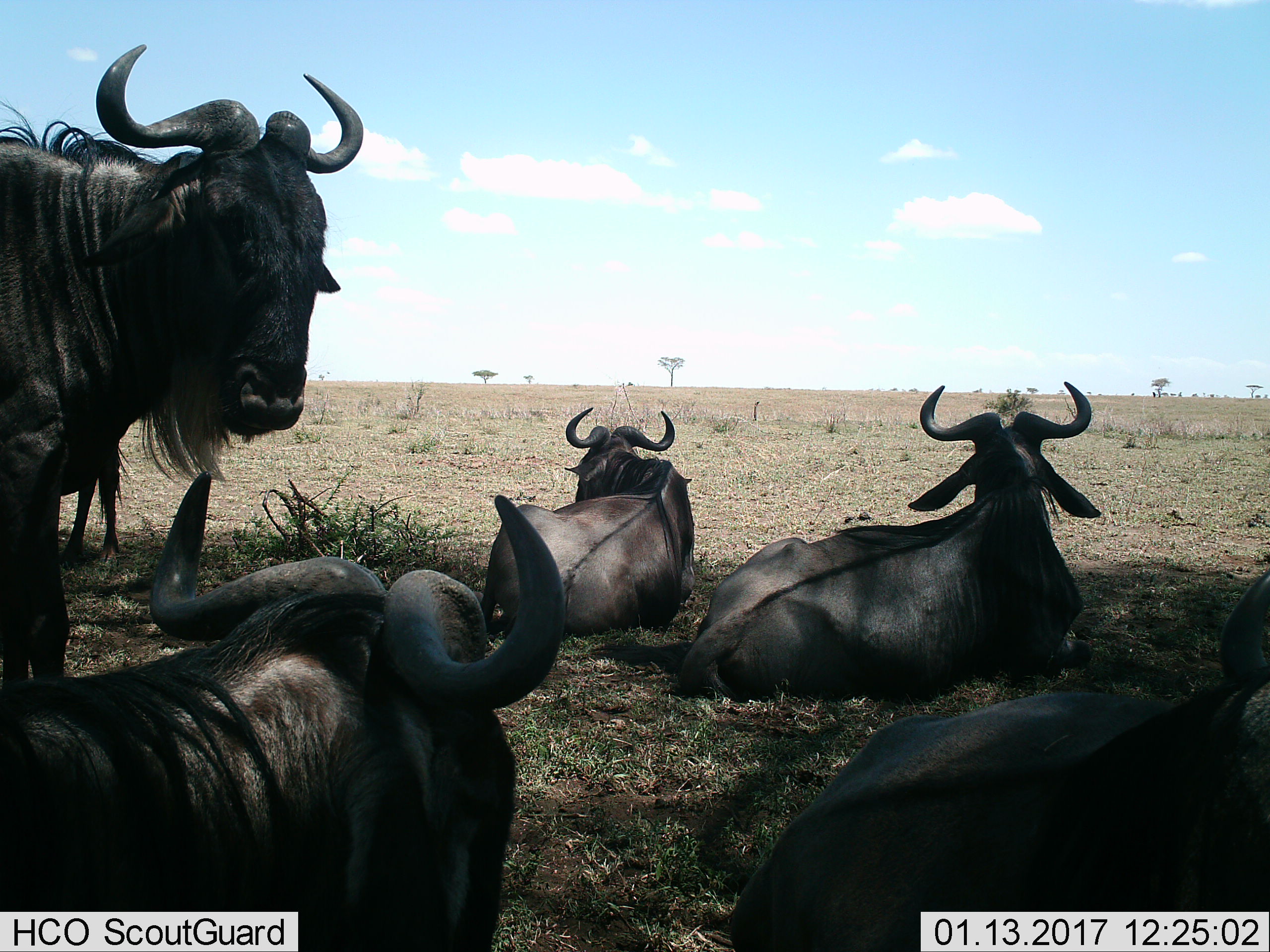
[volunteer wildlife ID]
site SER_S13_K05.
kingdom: Animalia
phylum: Chordata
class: Mammalia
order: Artiodactyla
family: Bovidae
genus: Connochaetes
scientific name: Connochaetes taurinus taurinus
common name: blue wildebeest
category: wildebeestblue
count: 6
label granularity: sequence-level